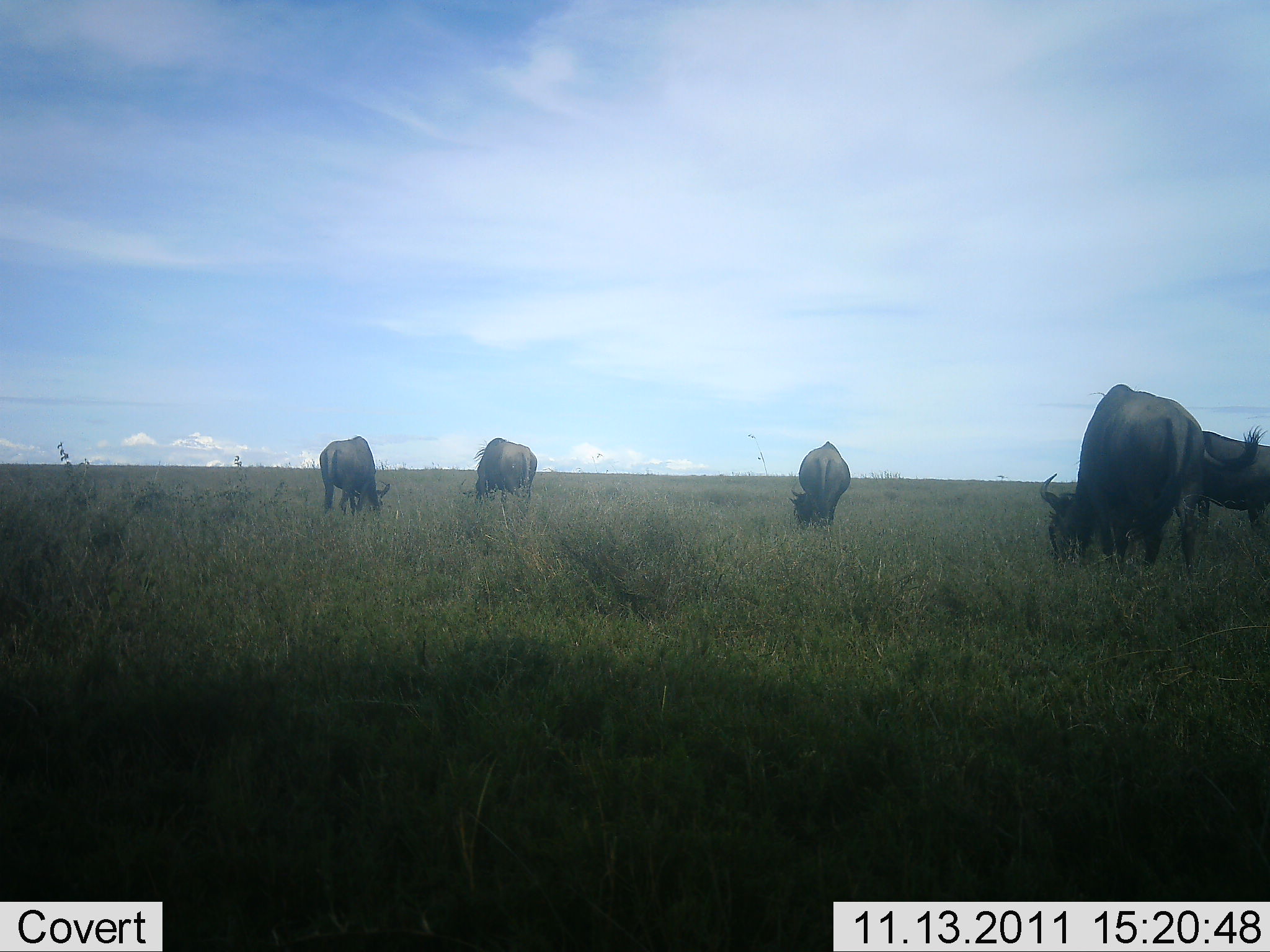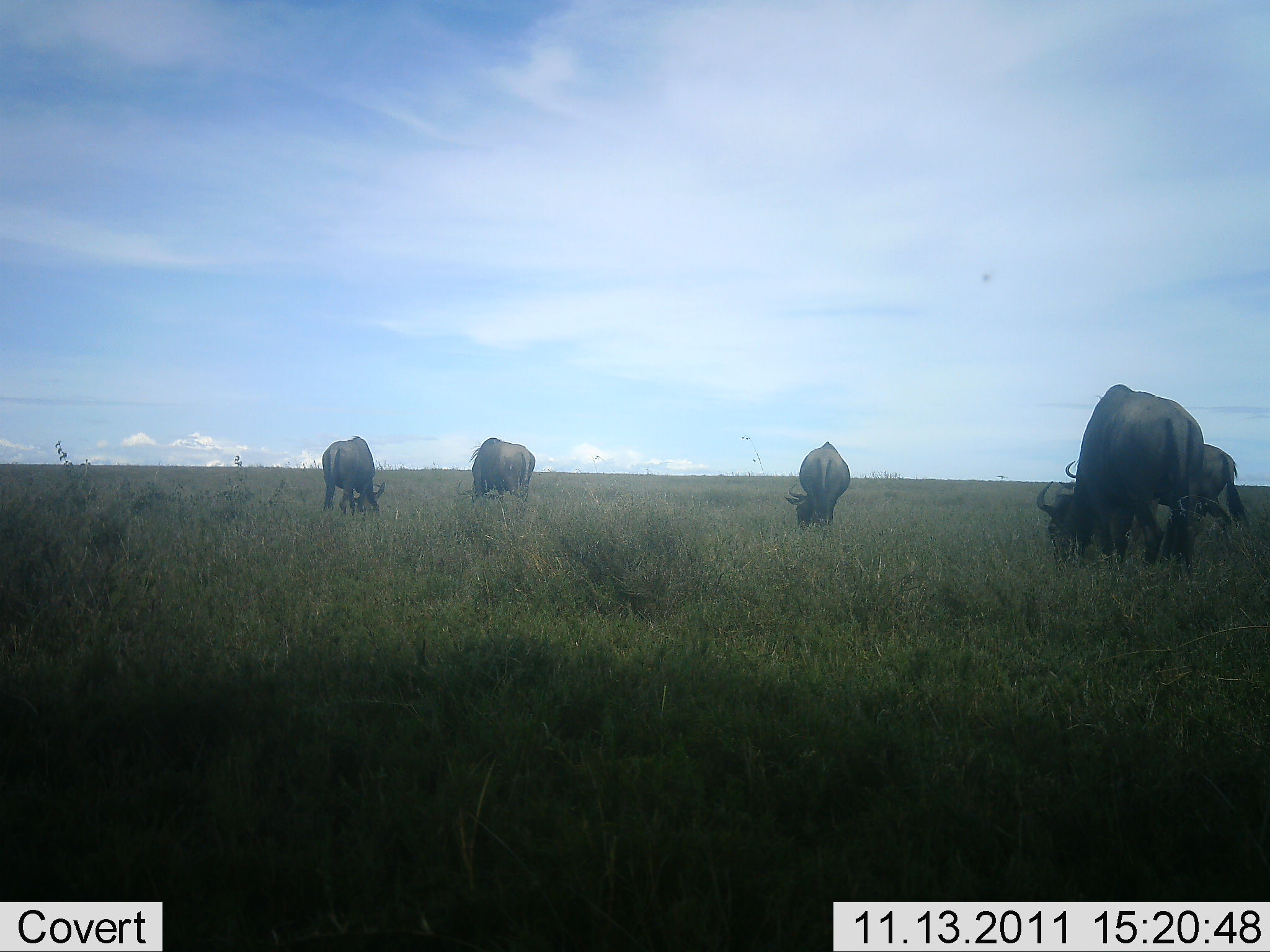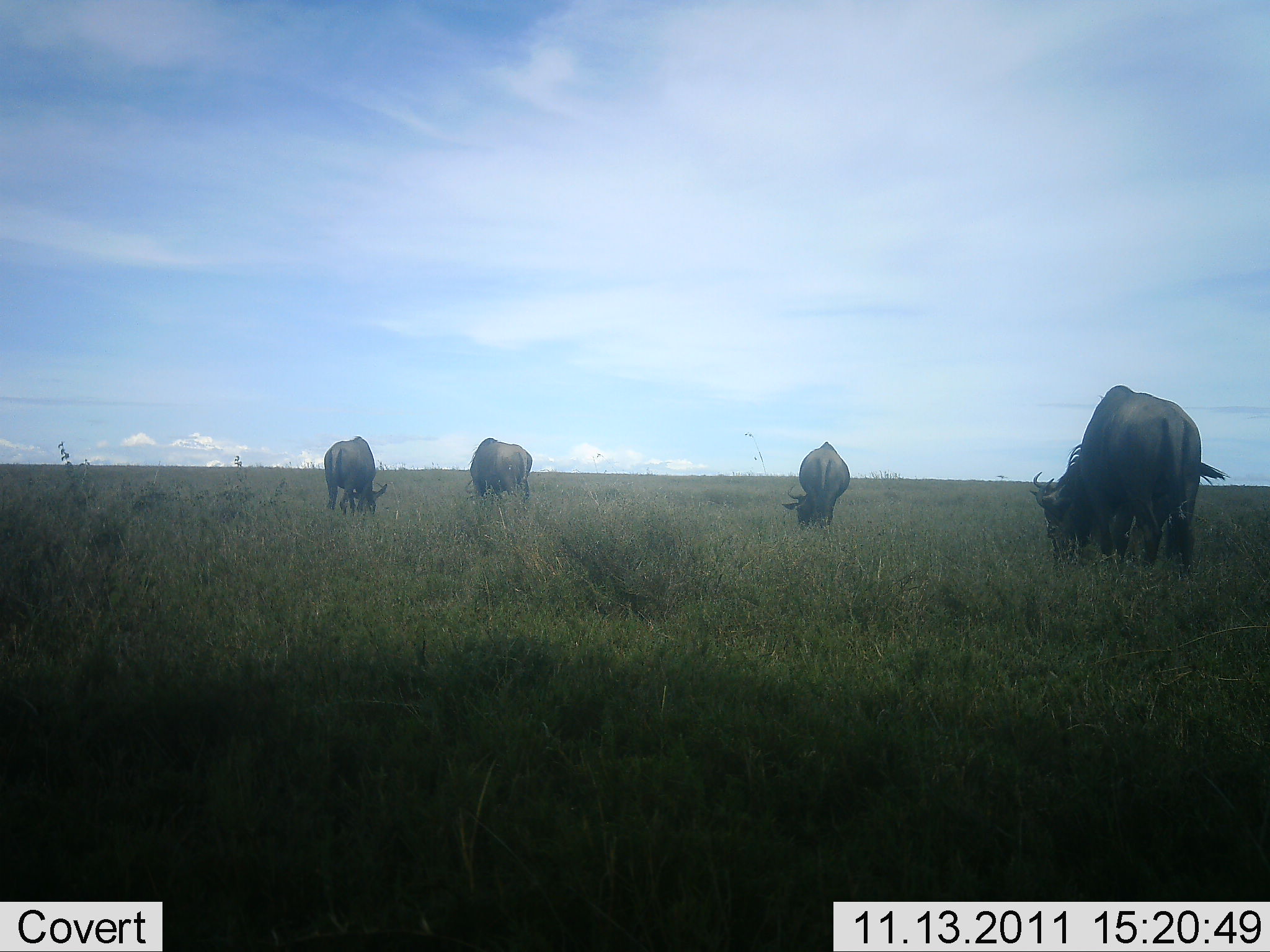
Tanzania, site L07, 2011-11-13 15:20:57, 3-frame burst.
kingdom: Animalia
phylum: Chordata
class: Mammalia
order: Artiodactyla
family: Bovidae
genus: Connochaetes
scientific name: Connochaetes taurinus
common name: blue wildebeest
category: wildebeest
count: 5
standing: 25%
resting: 0%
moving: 8%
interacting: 0%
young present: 0%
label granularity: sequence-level